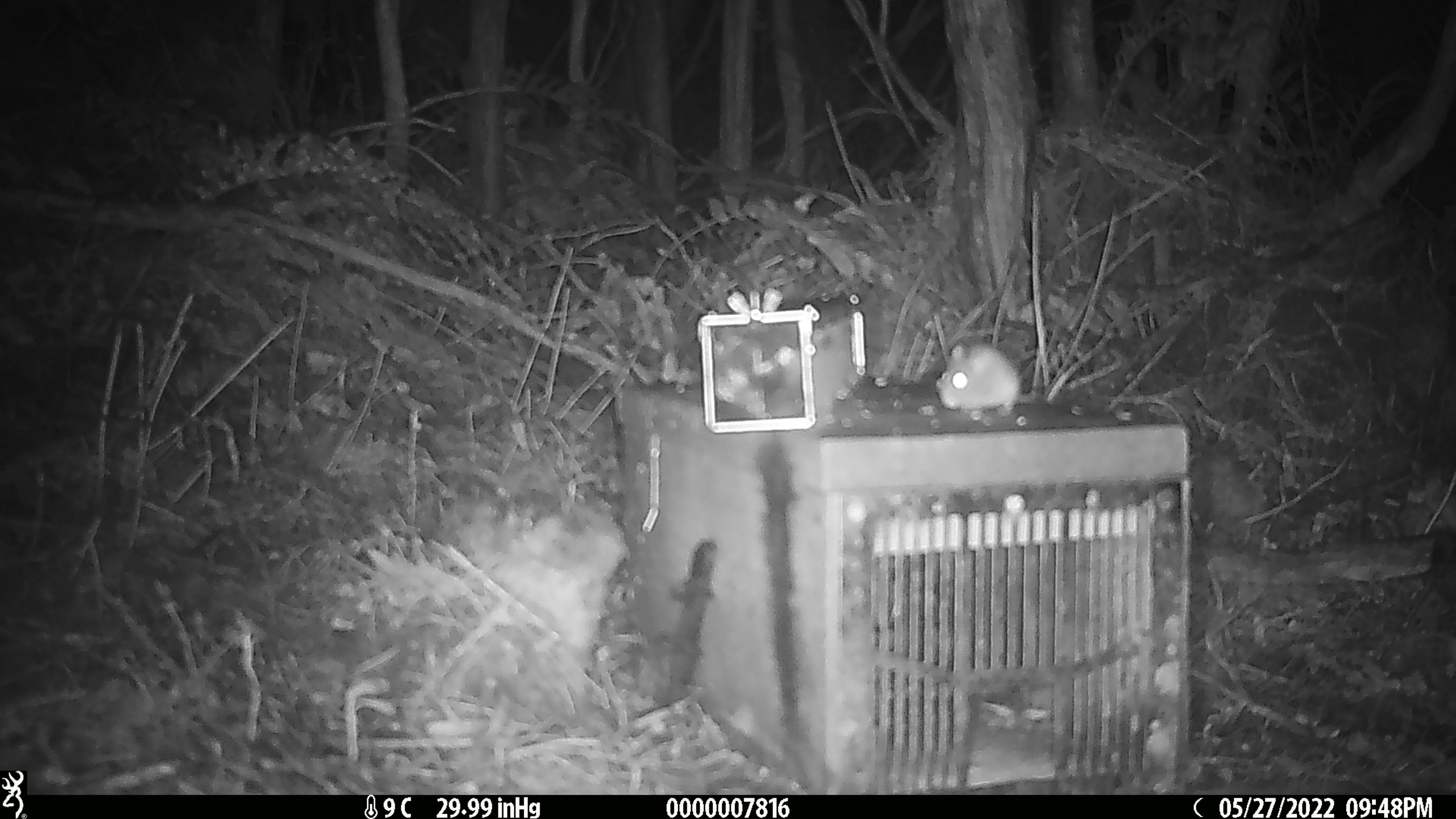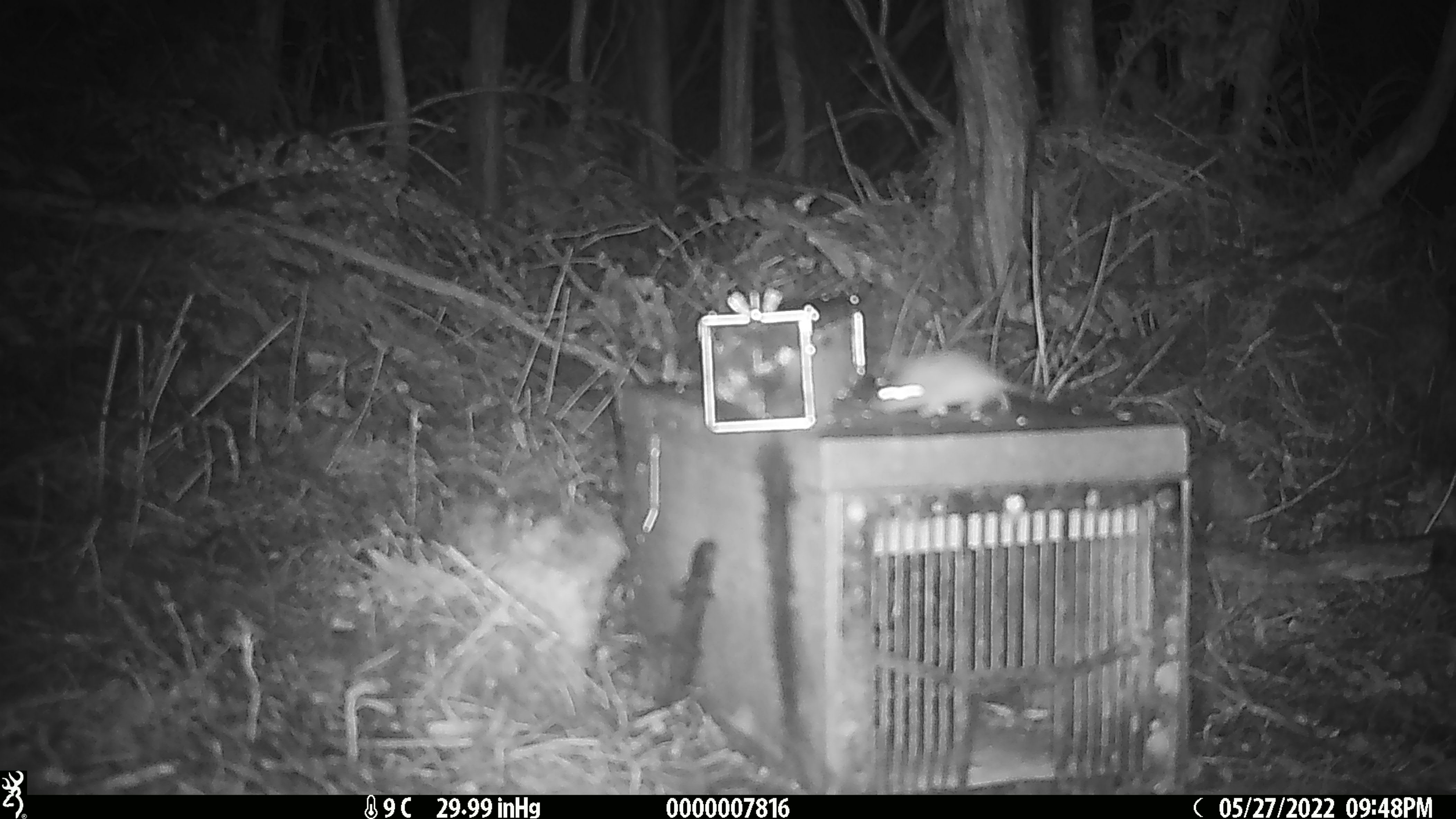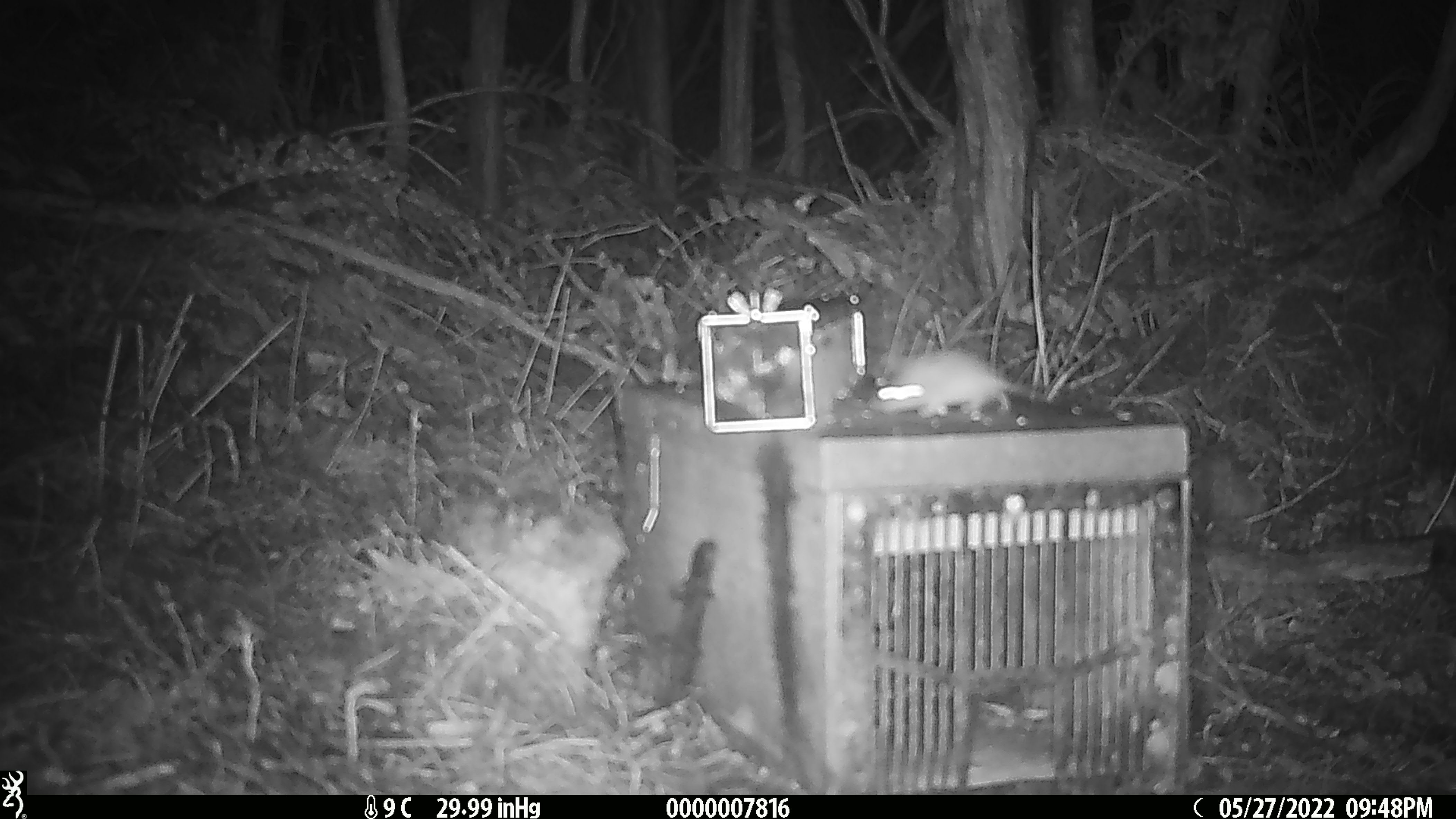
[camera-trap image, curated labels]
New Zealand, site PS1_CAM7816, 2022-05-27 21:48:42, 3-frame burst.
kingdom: Animalia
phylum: Chordata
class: Mammalia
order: Rodentia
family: Muridae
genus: Mus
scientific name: Mus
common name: mouse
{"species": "mouse (Mus)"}